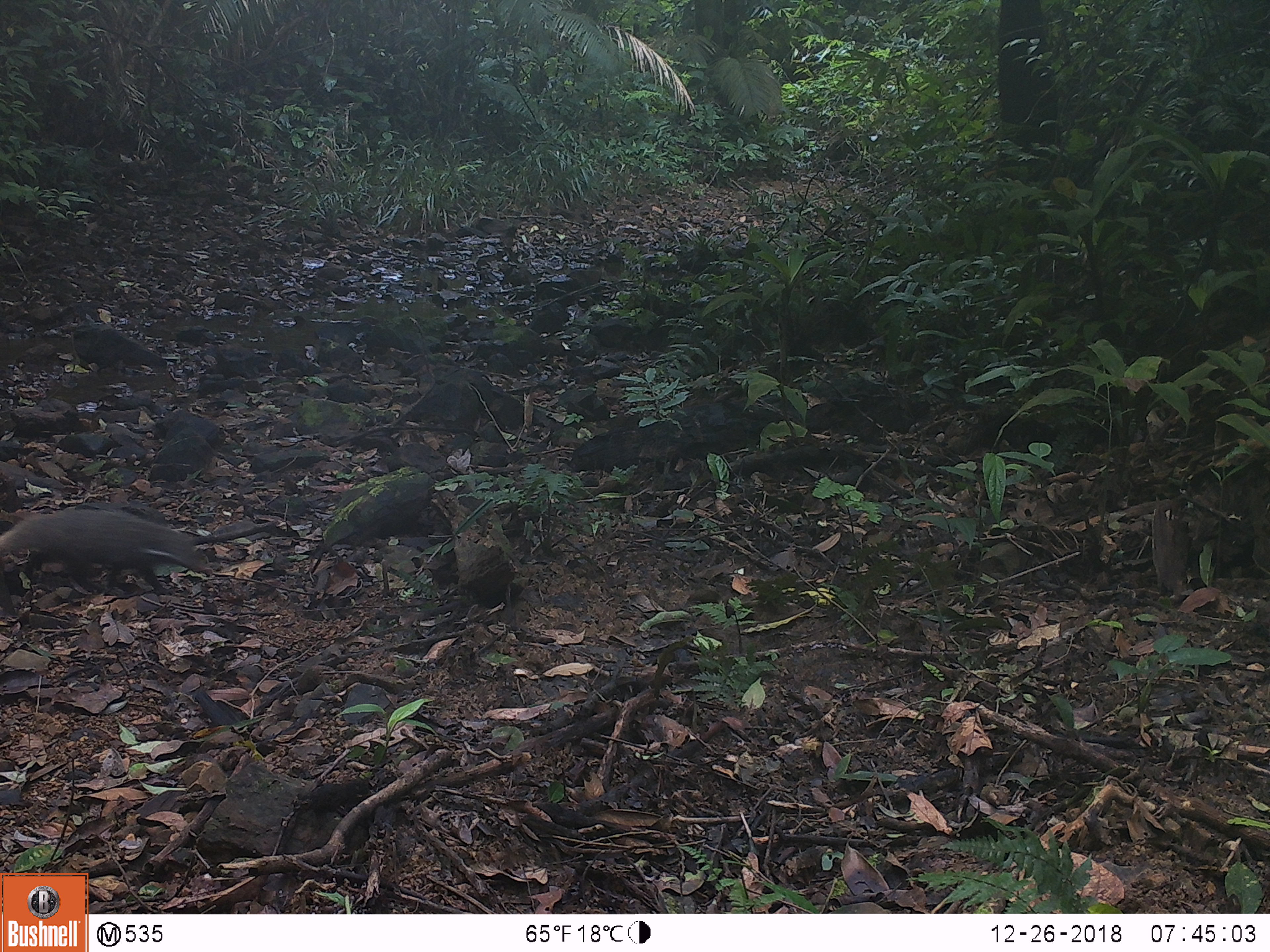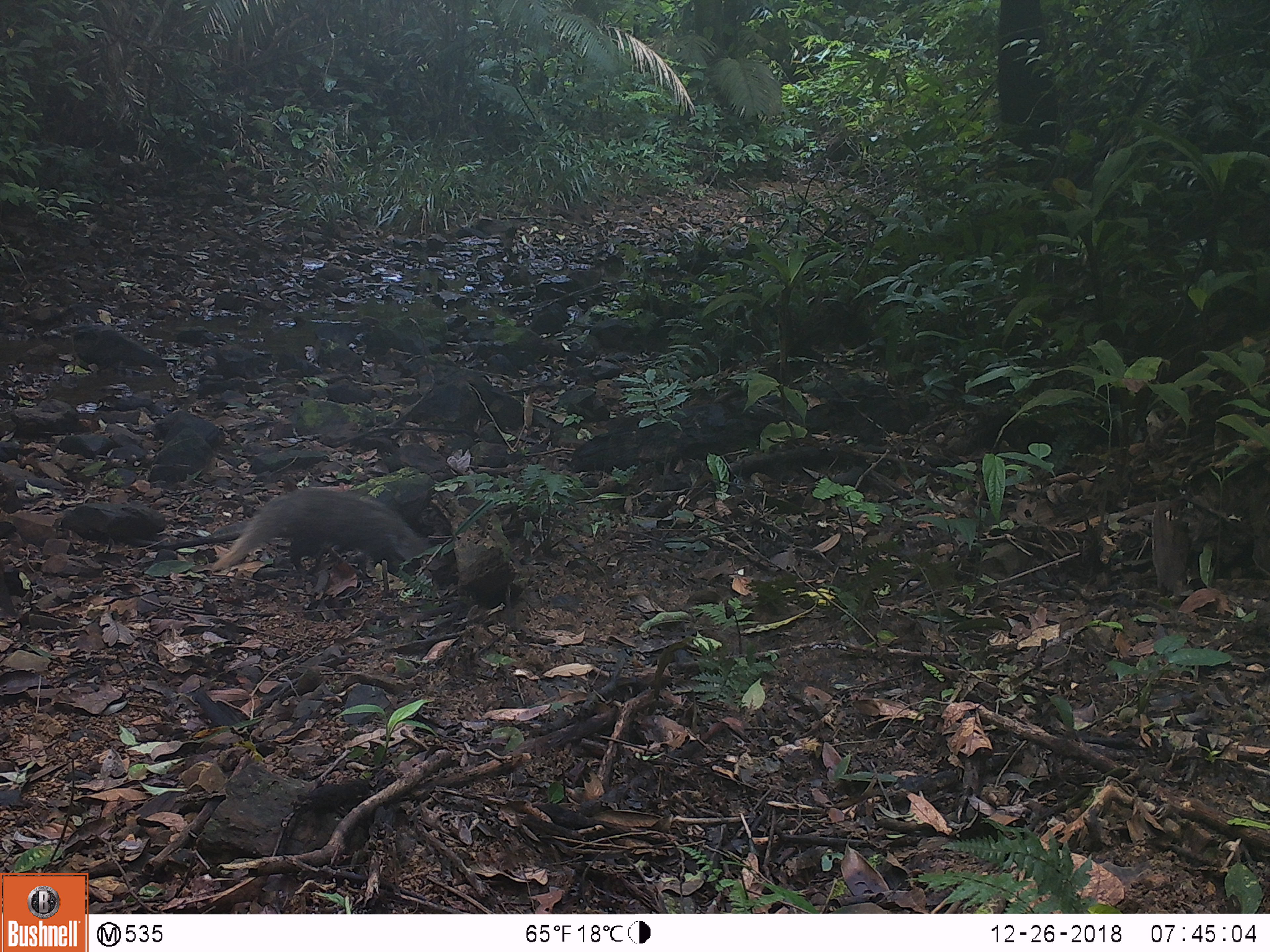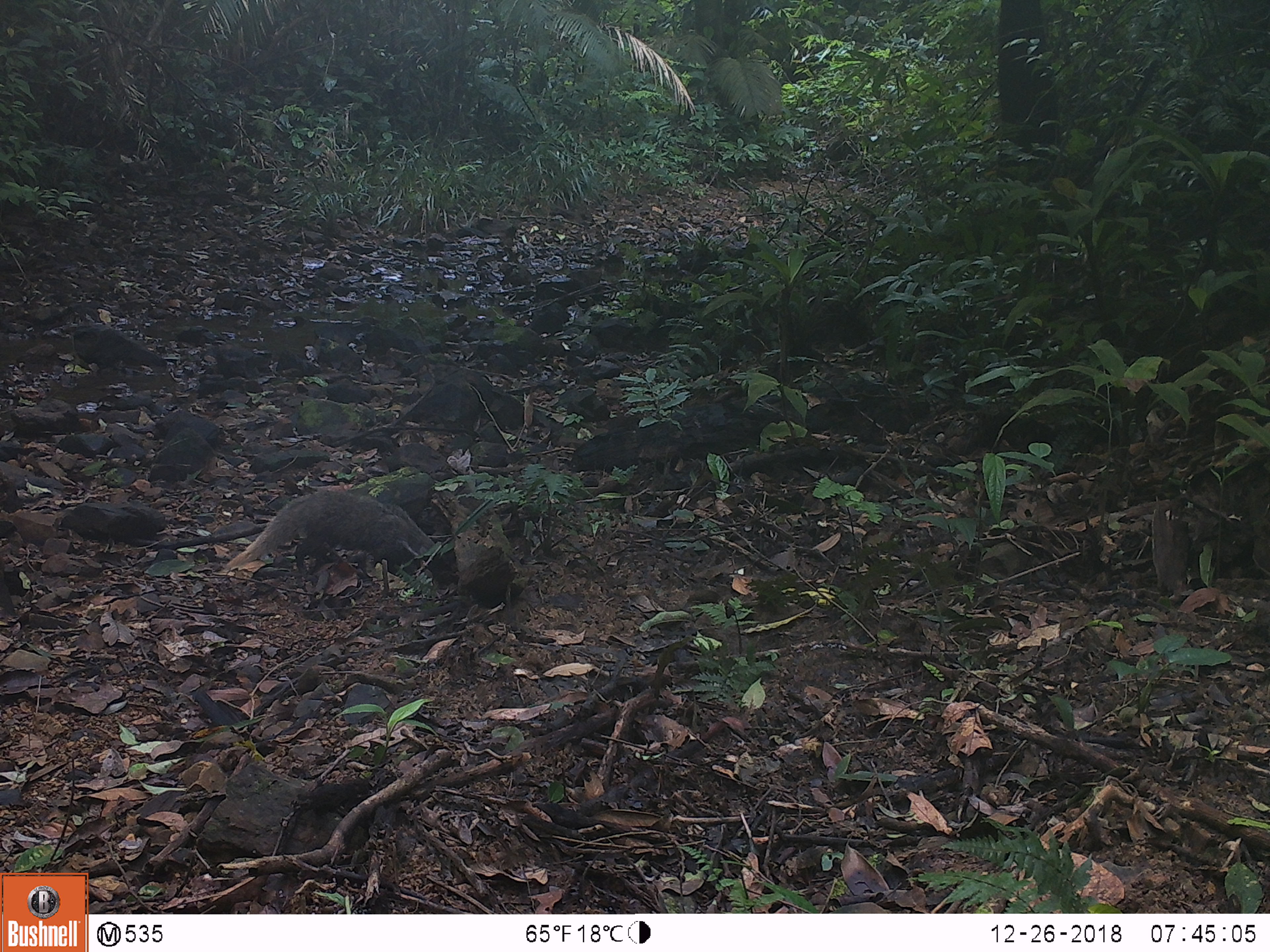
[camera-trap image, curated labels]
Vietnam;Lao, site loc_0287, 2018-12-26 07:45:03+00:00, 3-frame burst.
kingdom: Animalia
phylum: Chordata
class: Mammalia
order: Carnivora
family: Herpestidae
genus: Urva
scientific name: Urva urva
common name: crab-eating mongoose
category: crab eating mongoose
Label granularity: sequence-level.